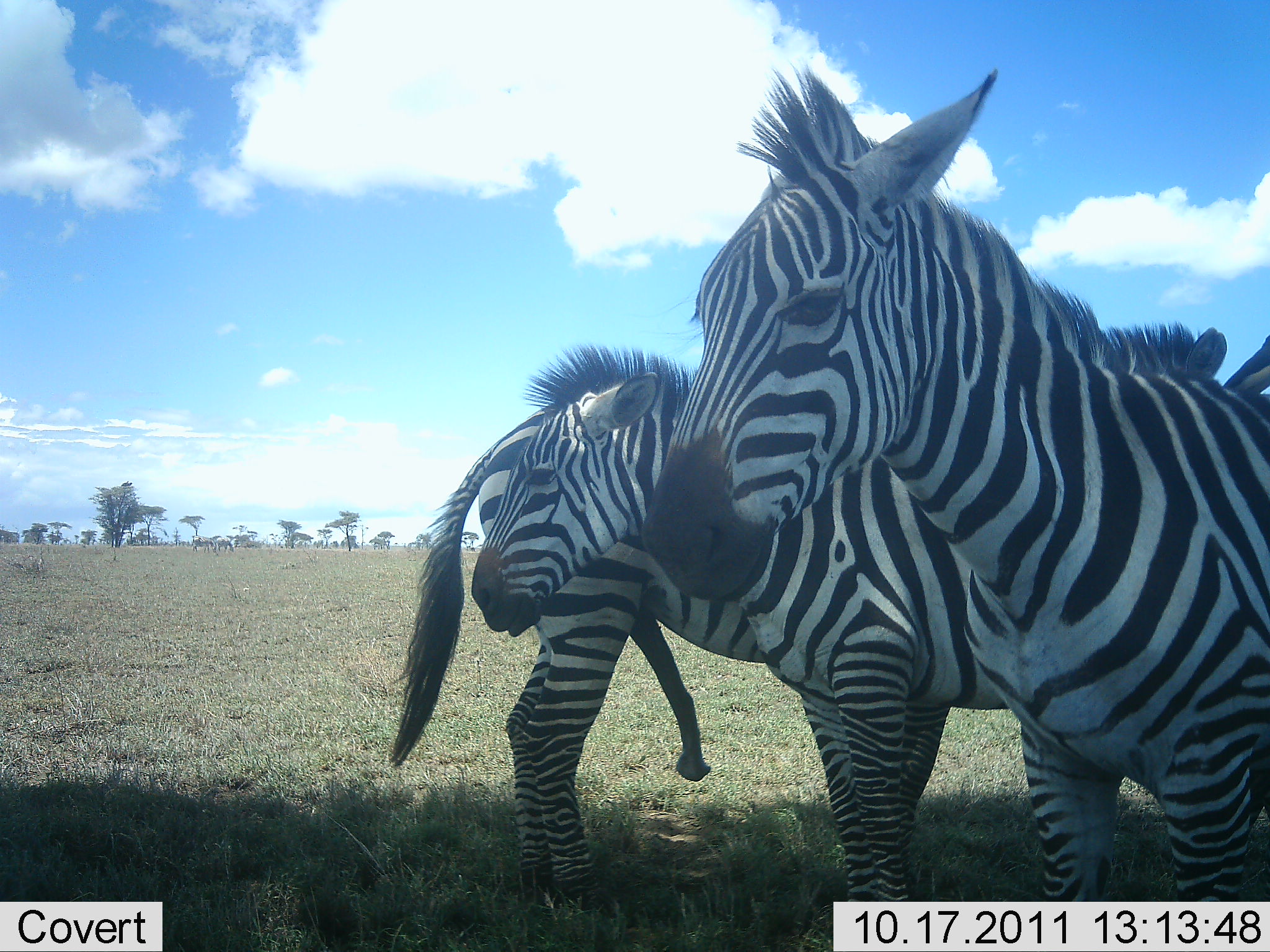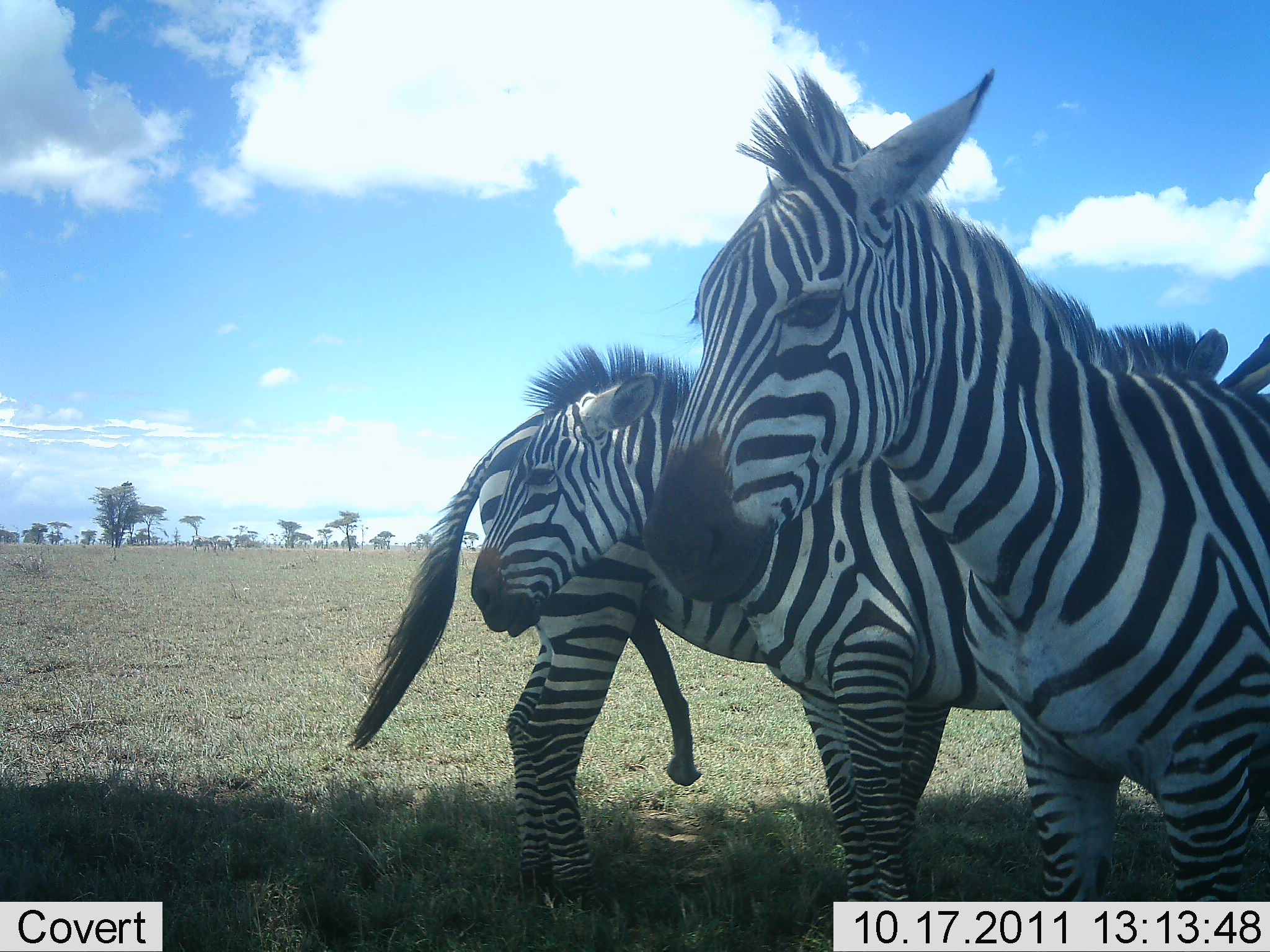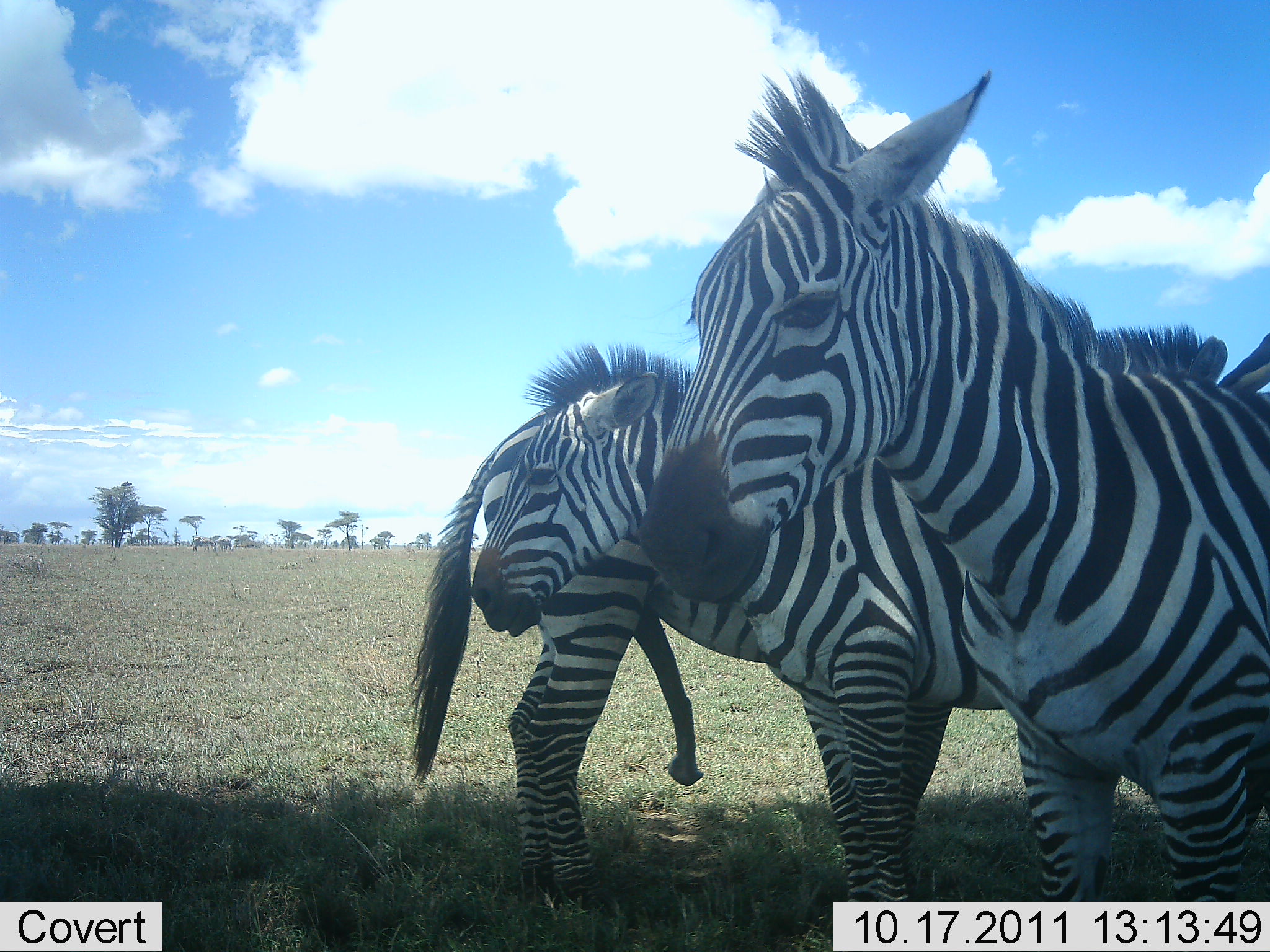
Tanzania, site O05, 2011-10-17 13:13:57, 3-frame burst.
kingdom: Animalia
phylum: Chordata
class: Mammalia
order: Perissodactyla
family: Equidae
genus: Equus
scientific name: Equus quagga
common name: plains zebra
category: zebra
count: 3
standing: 100%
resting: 0%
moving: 0%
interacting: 20%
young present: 0%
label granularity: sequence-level